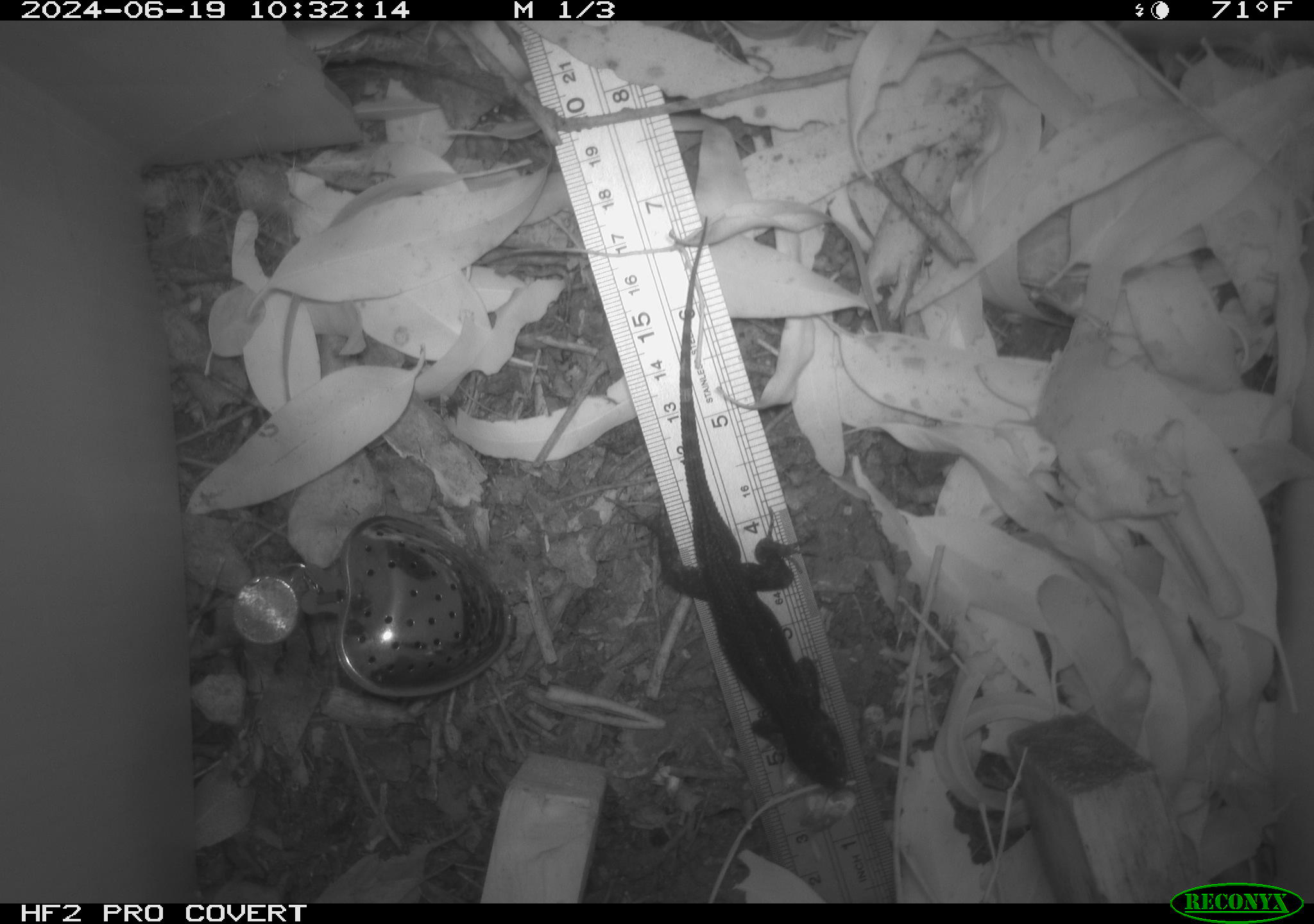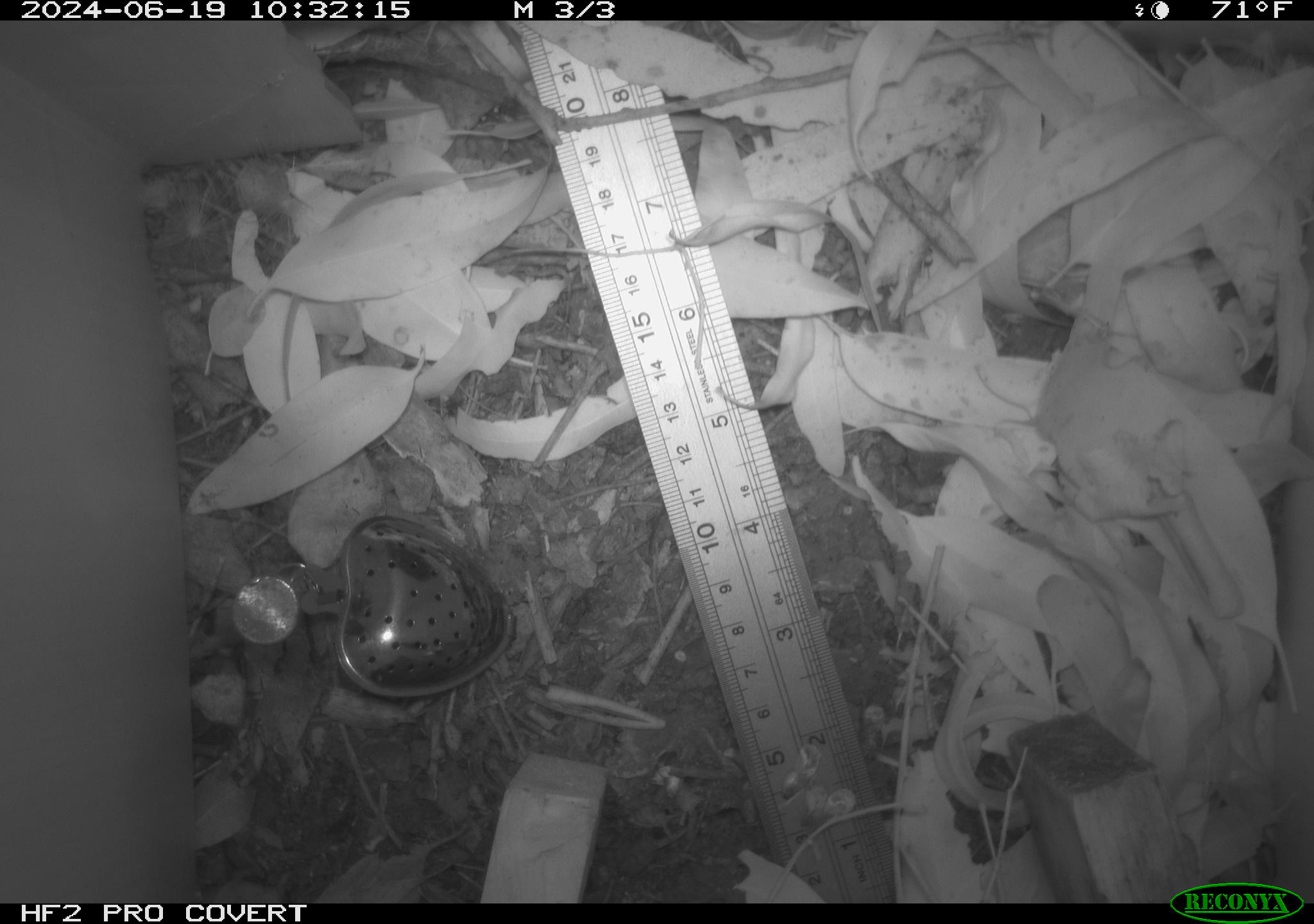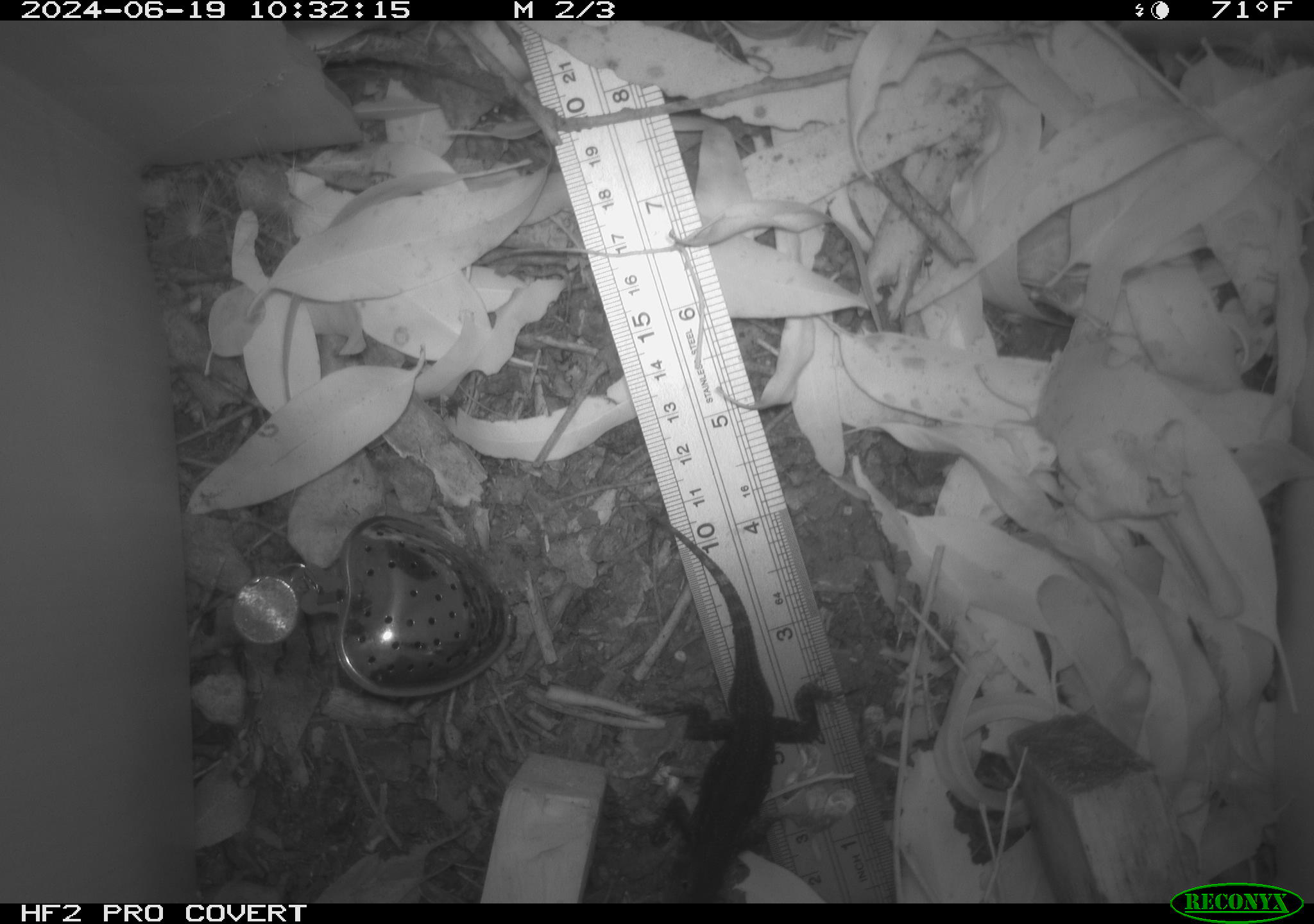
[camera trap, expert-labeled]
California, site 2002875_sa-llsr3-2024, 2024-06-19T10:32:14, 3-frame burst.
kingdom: Animalia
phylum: Chordata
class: Reptilia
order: Squamata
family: Phrynosomatidae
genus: Sceloporus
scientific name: Sceloporus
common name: spiny lizards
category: sceloporus species